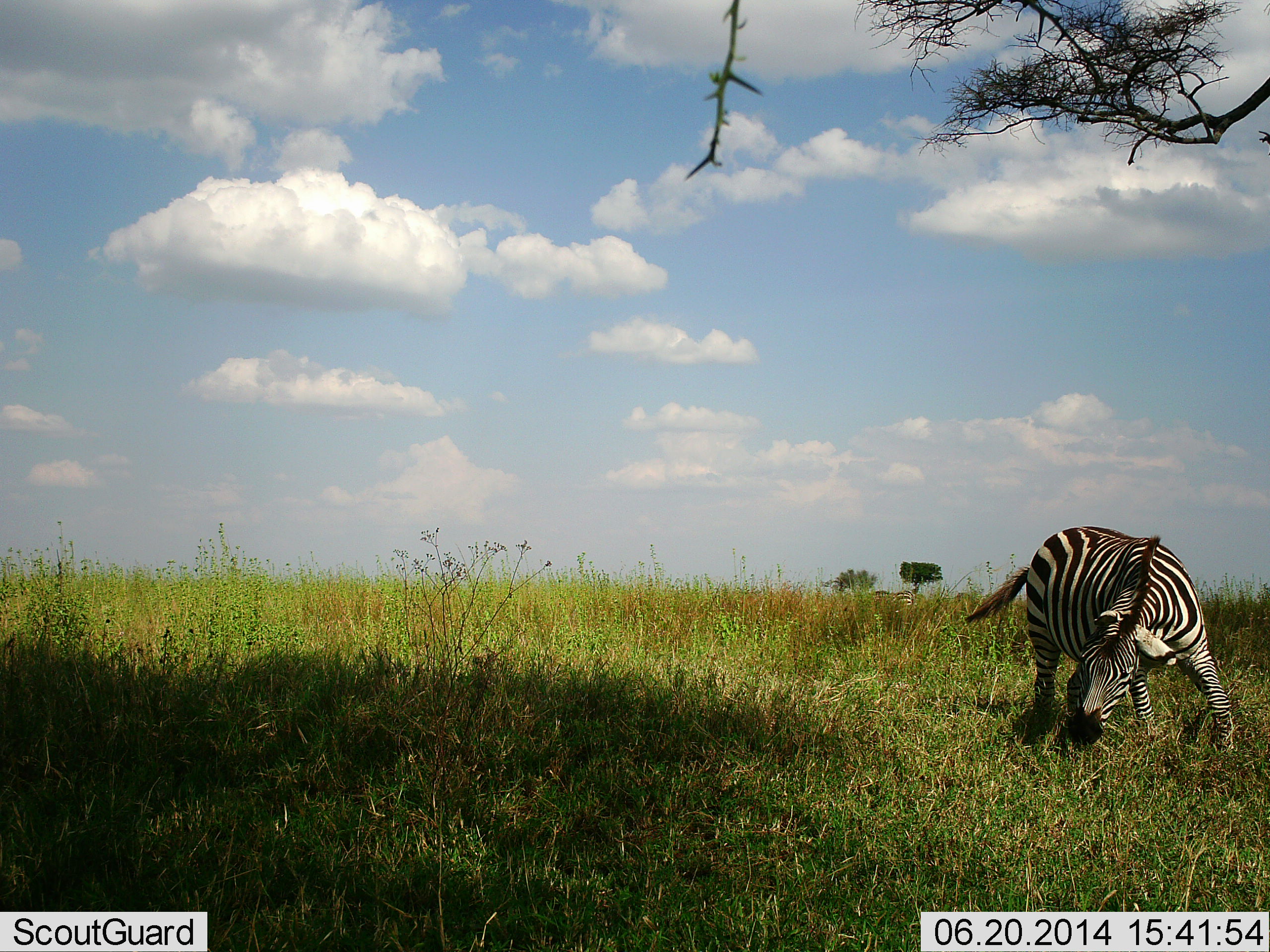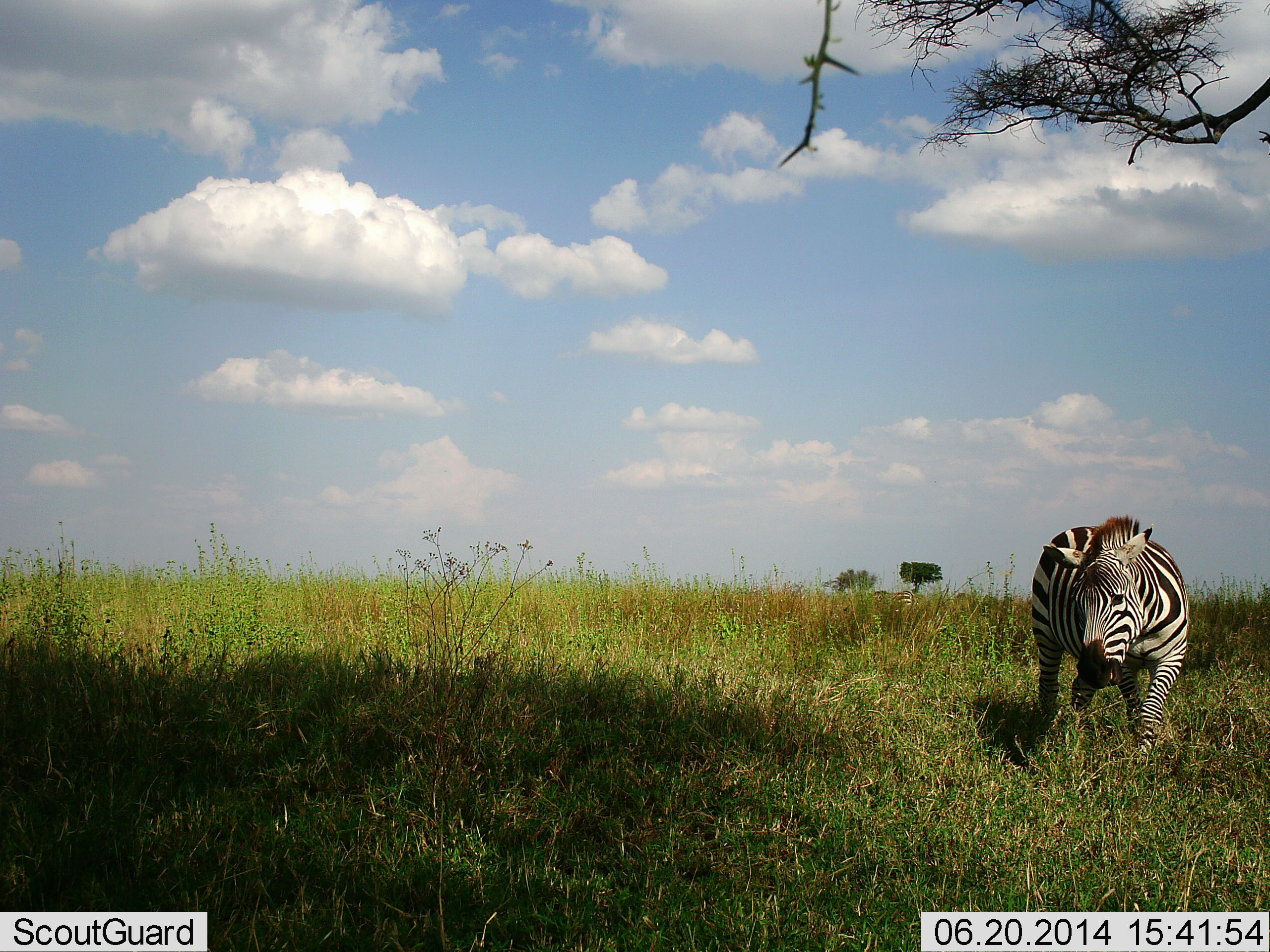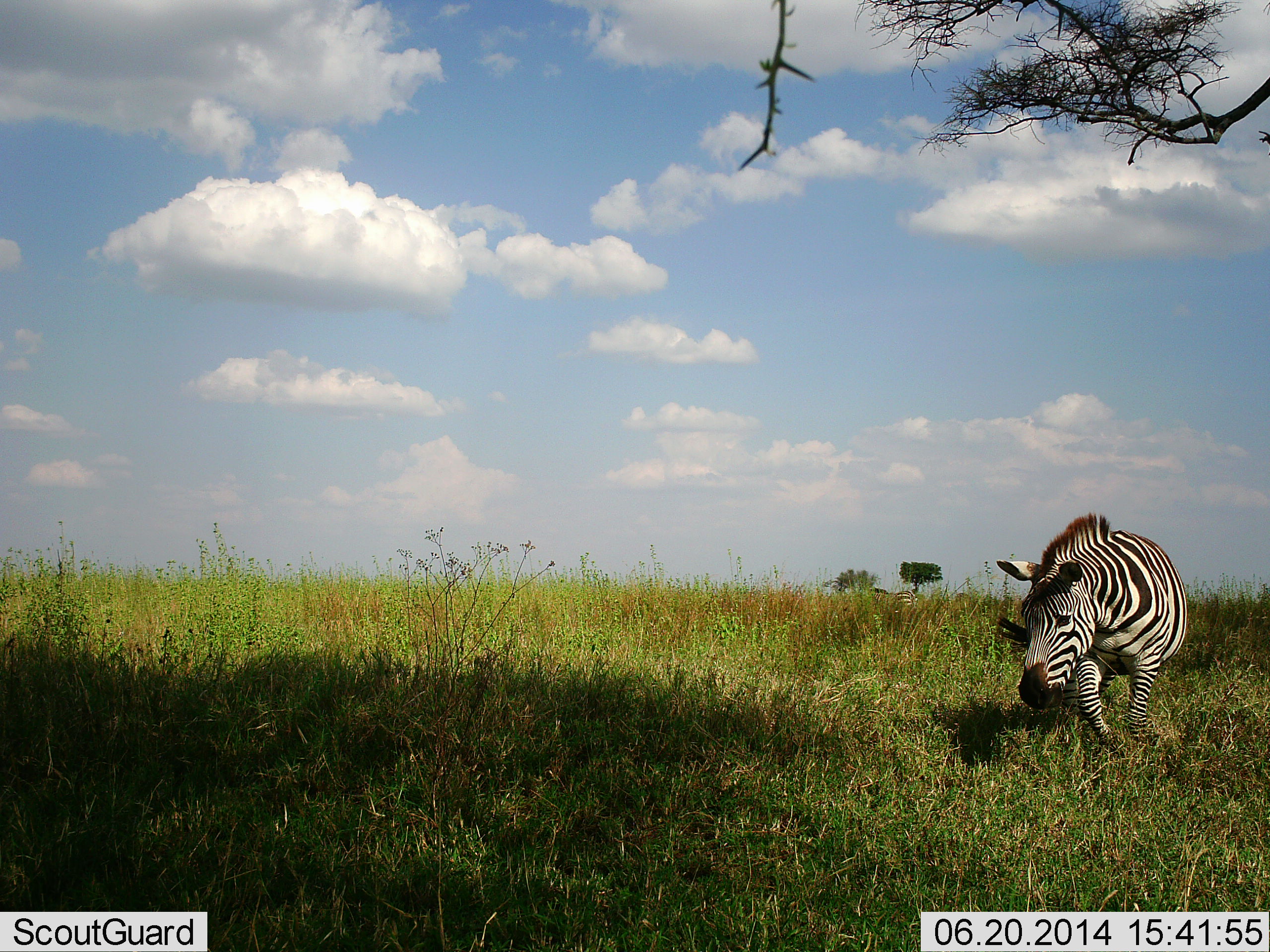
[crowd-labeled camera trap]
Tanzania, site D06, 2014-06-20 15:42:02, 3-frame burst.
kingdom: Animalia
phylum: Chordata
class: Mammalia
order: Perissodactyla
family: Equidae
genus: Equus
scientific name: Equus quagga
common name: plains zebra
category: zebra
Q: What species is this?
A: Zebra (plains zebra) (Equus quagga).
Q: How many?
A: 1.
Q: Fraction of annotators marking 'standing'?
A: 0%.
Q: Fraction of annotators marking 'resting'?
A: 0%.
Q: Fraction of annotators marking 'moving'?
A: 70%.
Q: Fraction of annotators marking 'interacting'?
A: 0%.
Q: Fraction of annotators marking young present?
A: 0%.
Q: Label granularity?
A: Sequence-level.